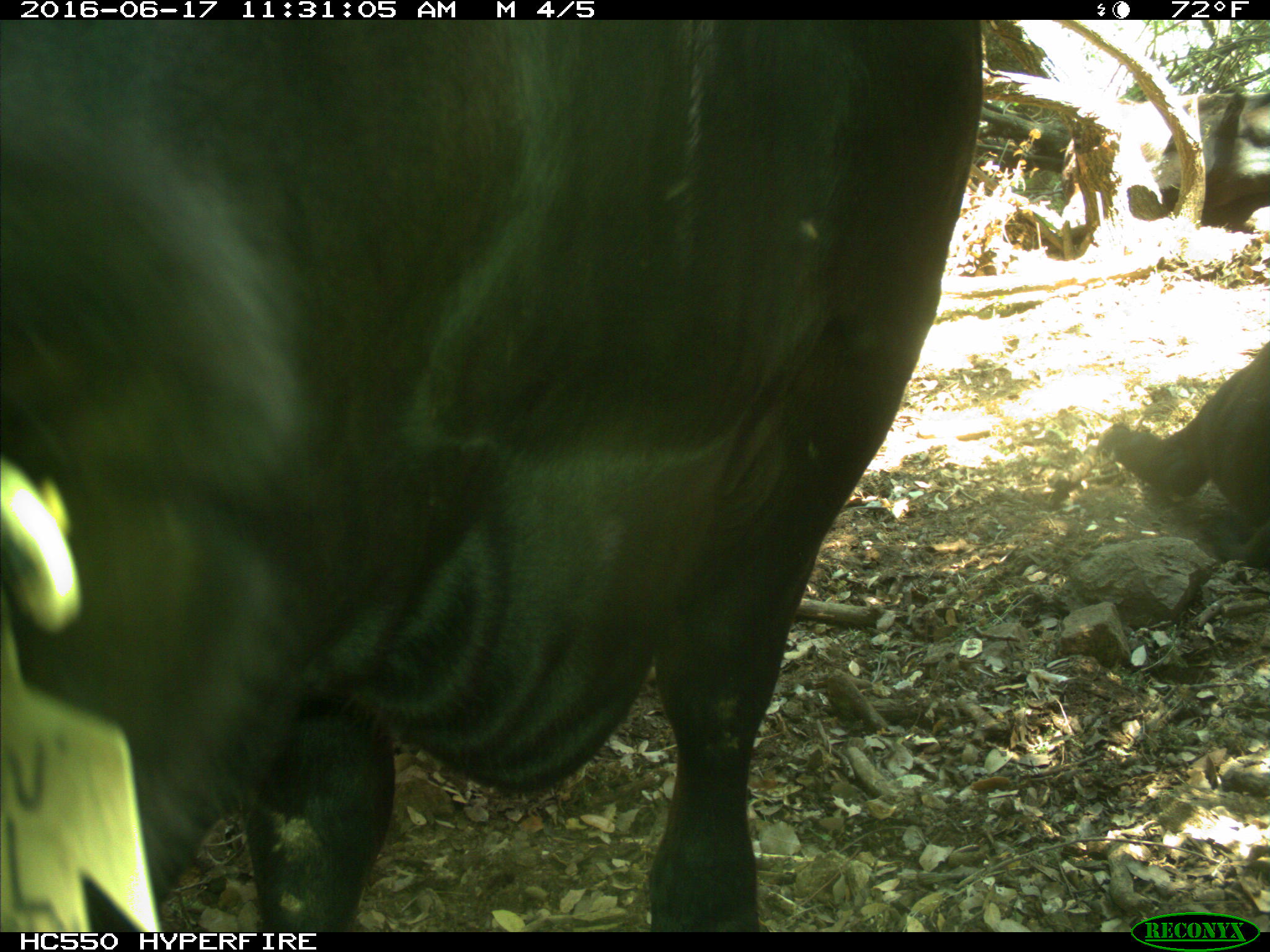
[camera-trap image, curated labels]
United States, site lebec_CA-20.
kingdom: Animalia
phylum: Chordata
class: Mammalia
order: Artiodactyla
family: Bovidae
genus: Bos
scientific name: Bos taurus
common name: domestic cow